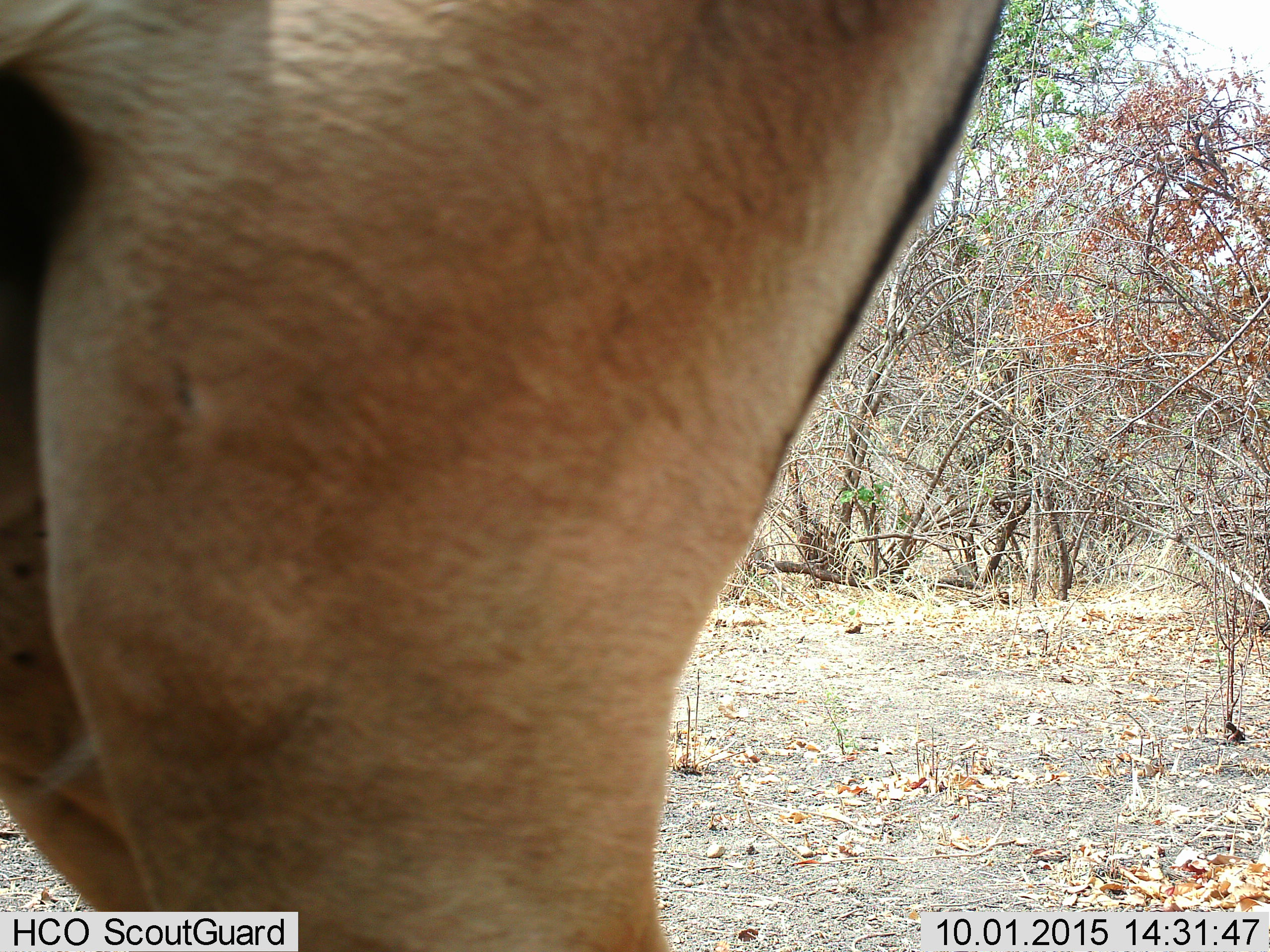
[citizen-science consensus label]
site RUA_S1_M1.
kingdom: Animalia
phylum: Chordata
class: Mammalia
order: Artiodactyla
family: Bovidae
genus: Aepyceros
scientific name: Aepyceros melampus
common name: impala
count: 1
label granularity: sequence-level